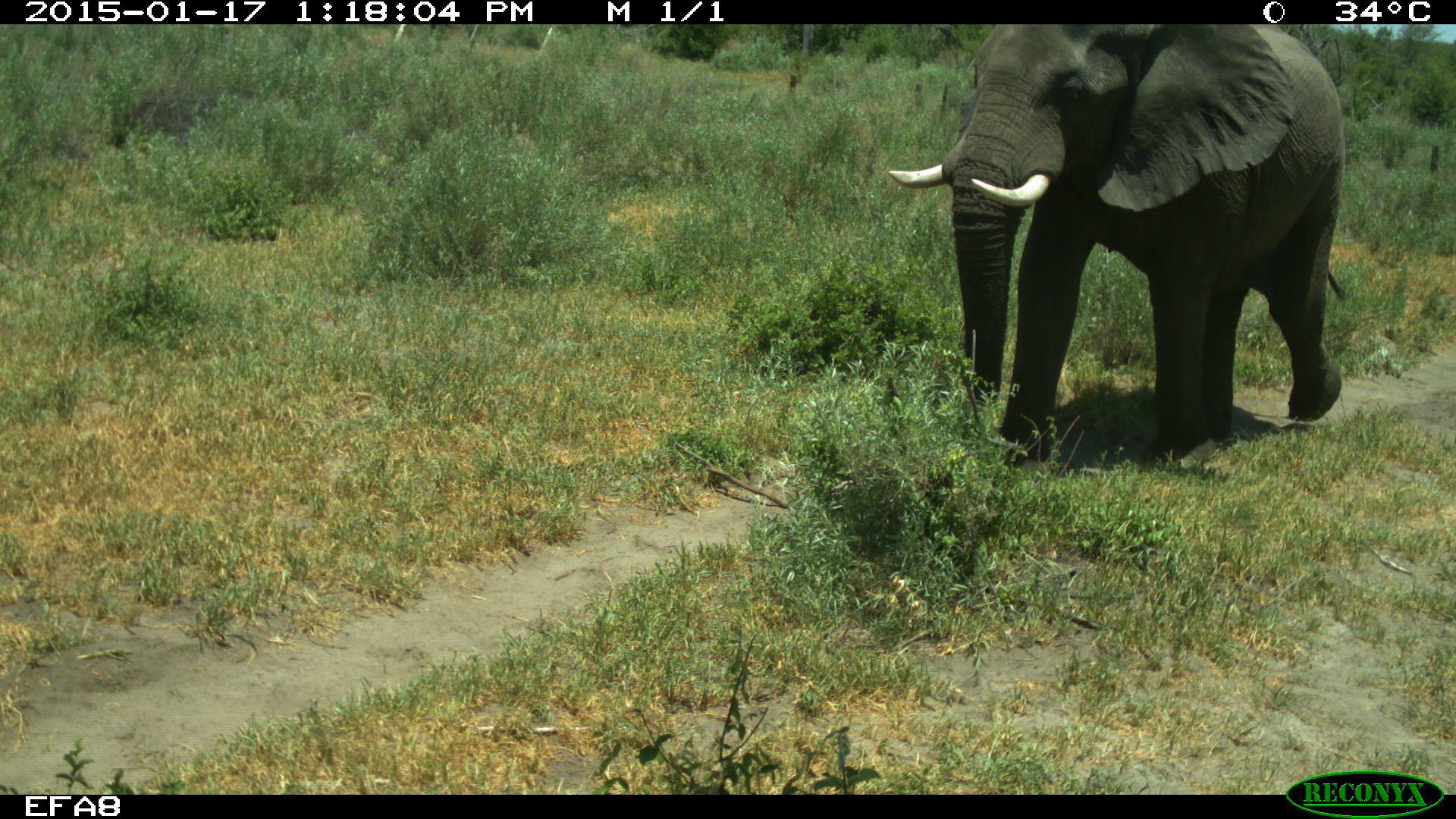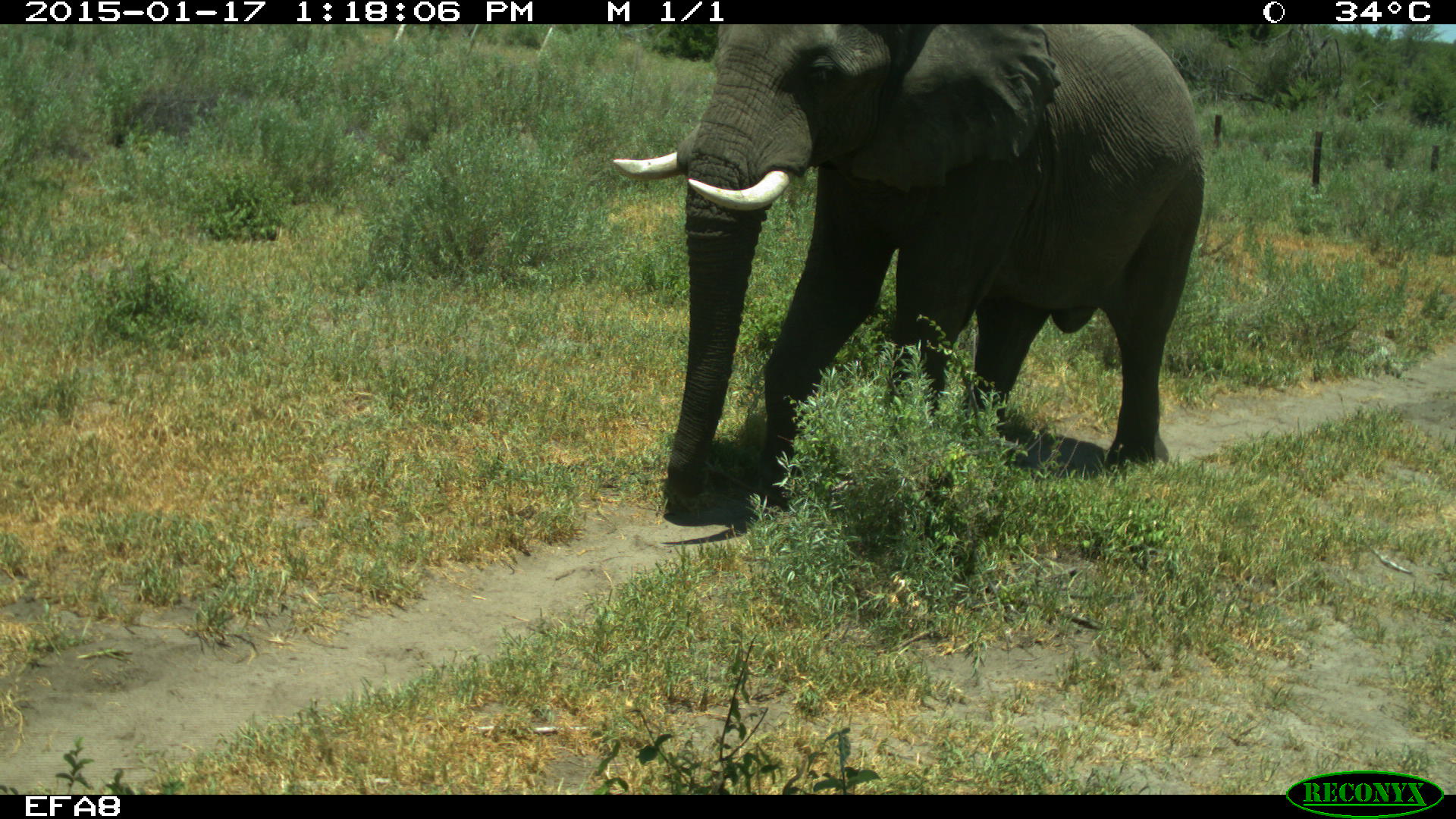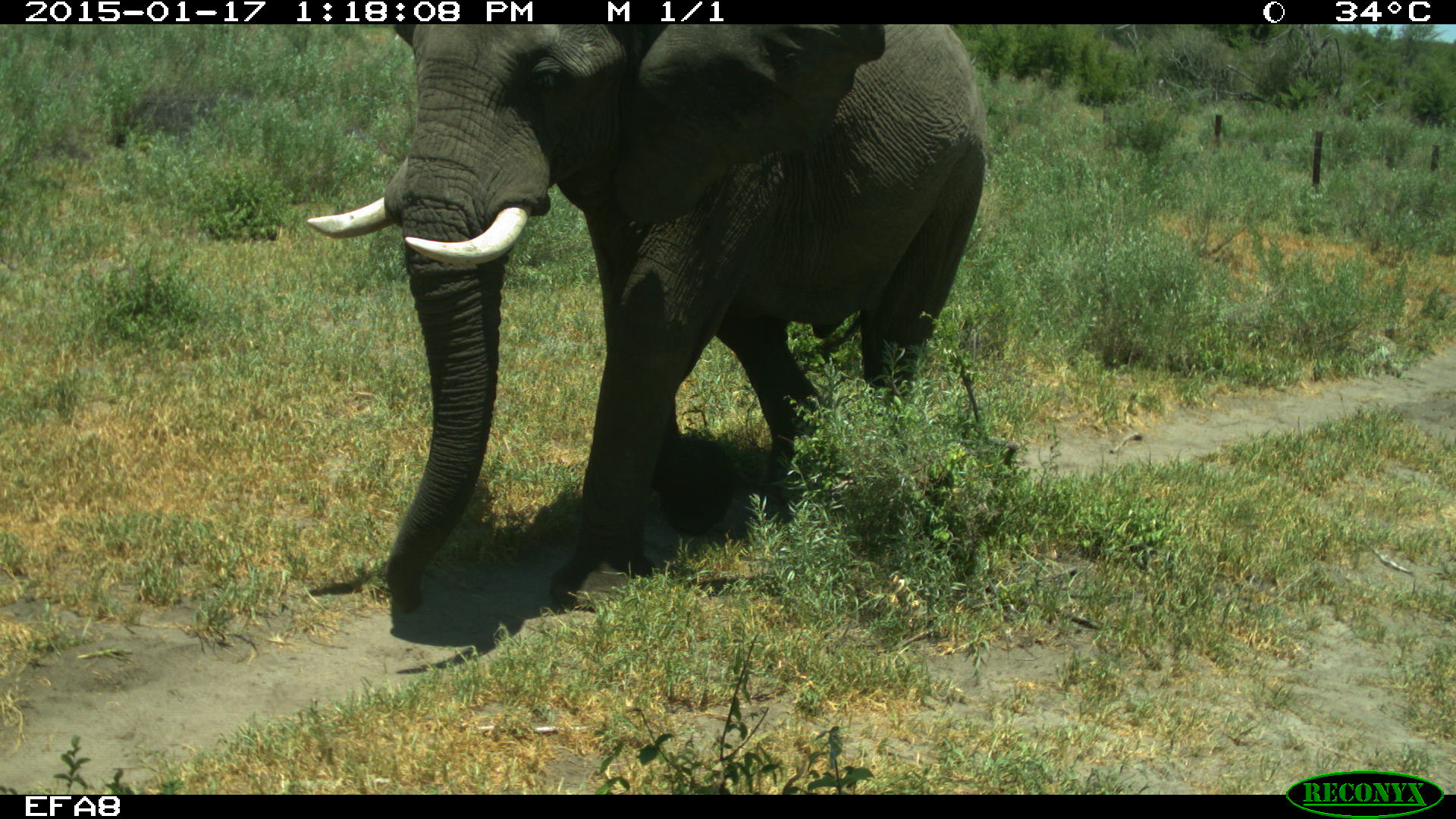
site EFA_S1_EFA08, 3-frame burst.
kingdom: Animalia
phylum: Chordata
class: Mammalia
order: Proboscidea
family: Elephantidae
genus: Loxodonta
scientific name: Loxodonta africana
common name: african bush elephant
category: elephant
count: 1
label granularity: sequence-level